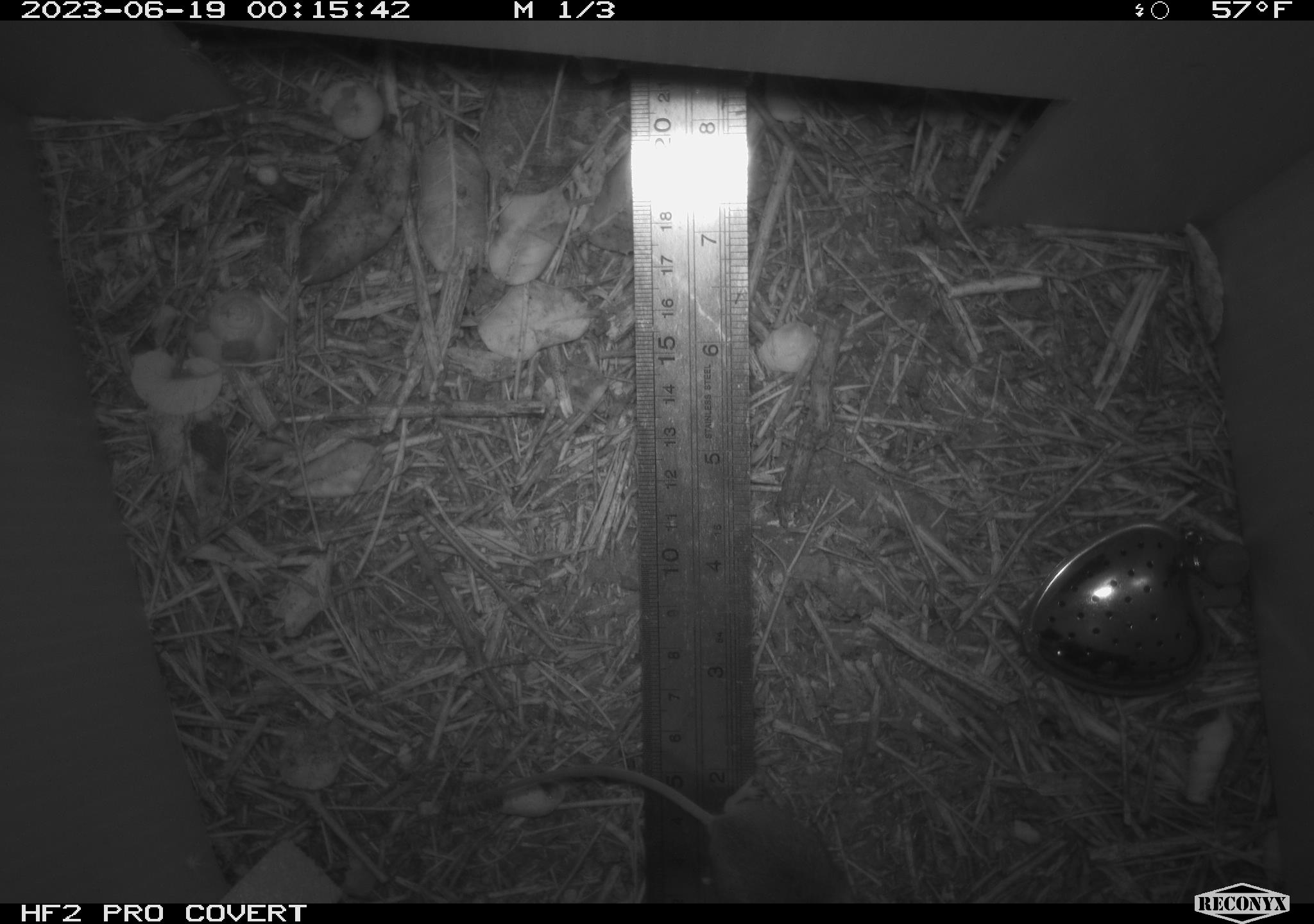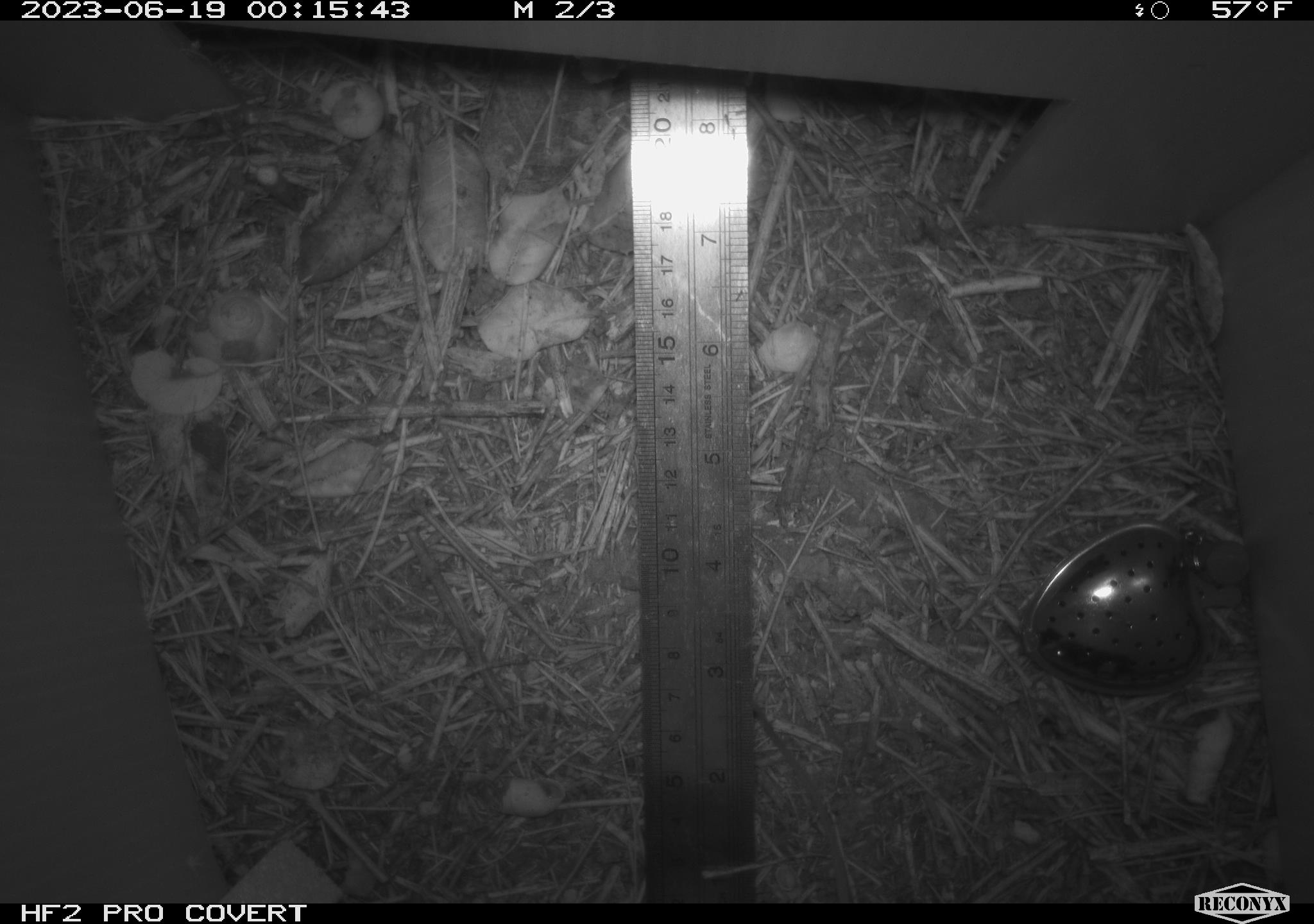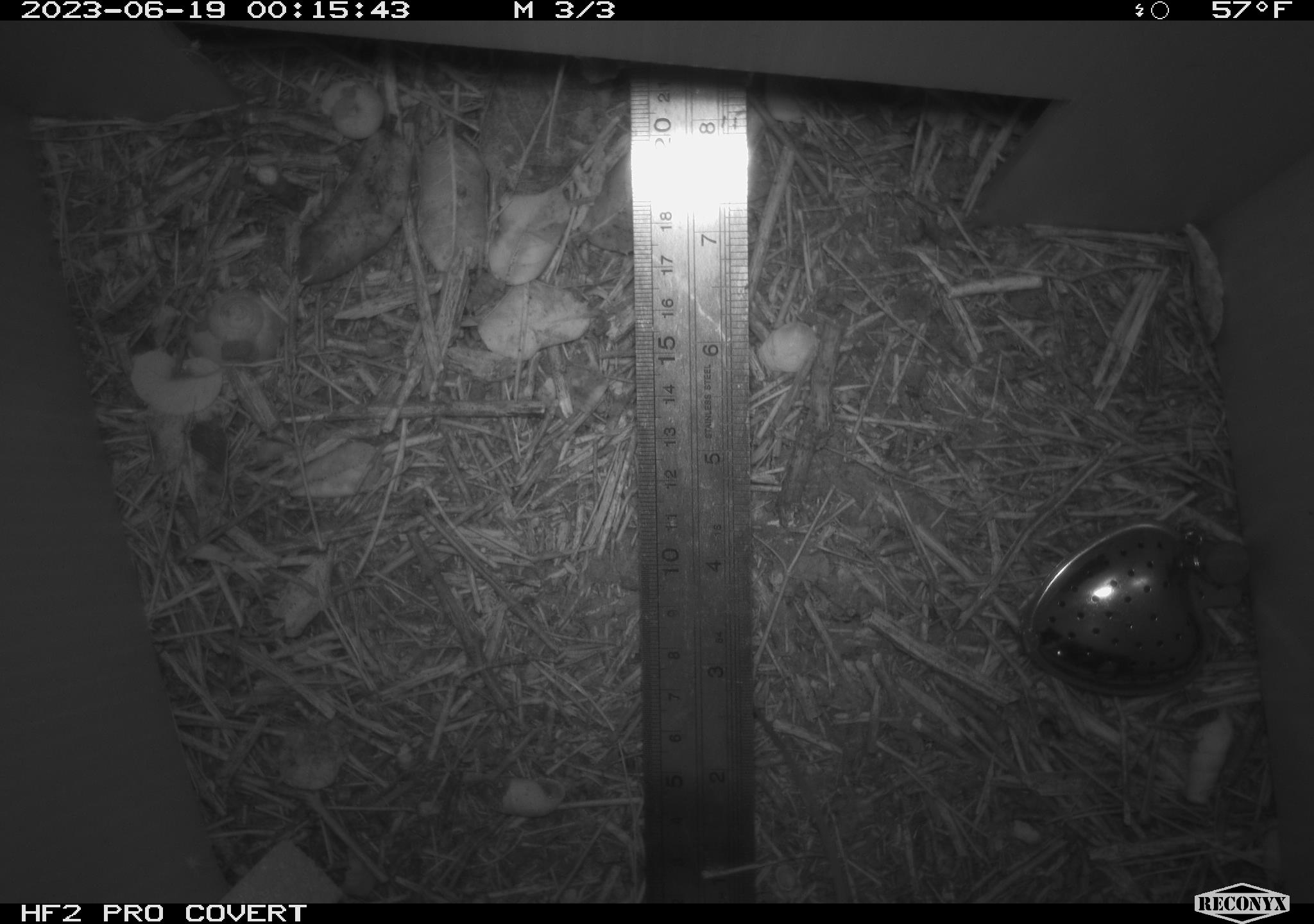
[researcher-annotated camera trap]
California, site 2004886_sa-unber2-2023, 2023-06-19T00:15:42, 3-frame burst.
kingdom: Animalia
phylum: Chordata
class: Mammalia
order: Rodentia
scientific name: Rodentia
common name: mouse species